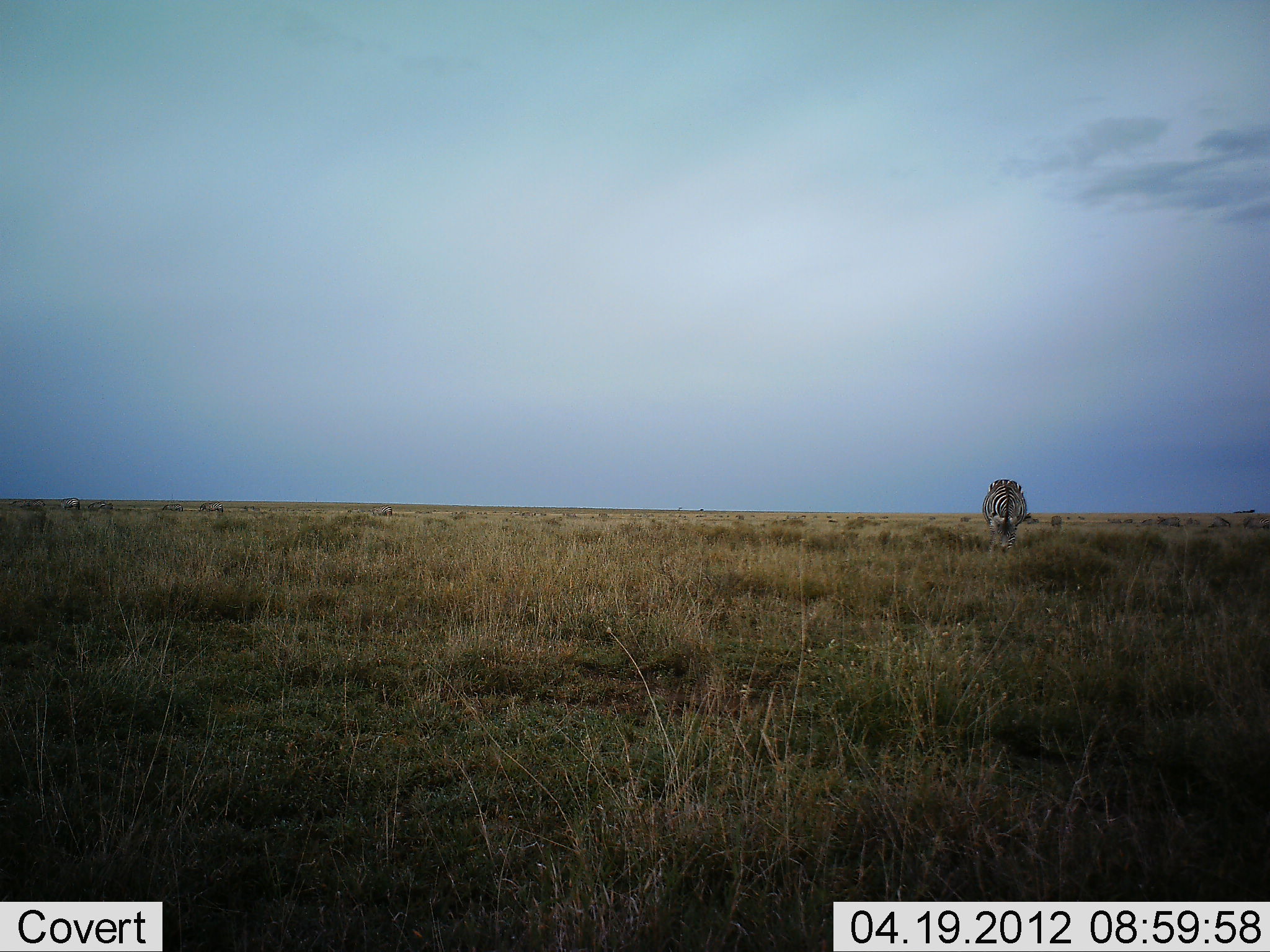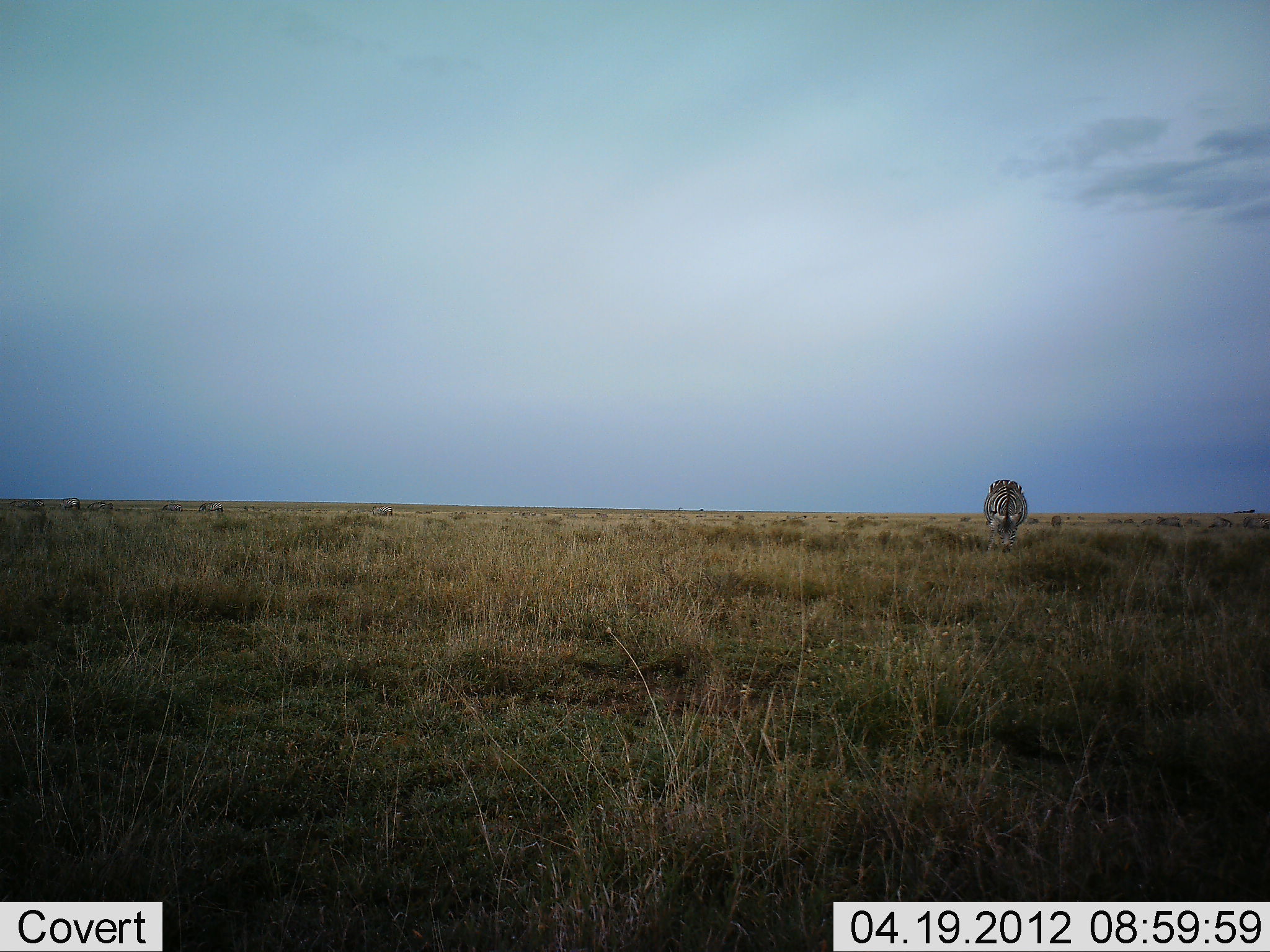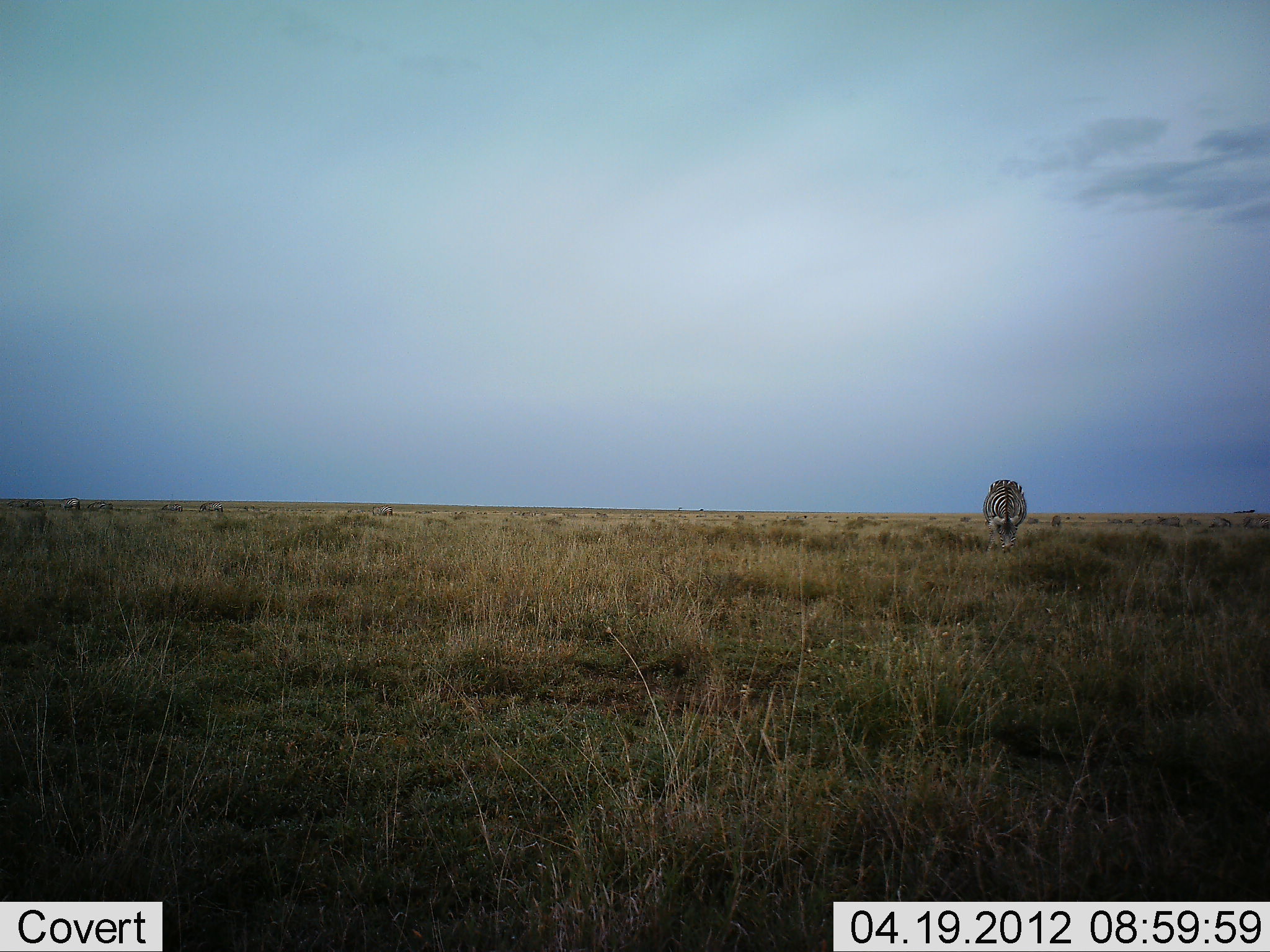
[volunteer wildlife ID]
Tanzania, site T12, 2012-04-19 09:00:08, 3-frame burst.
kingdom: Animalia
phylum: Chordata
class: Mammalia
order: Perissodactyla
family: Equidae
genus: Equus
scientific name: Equus quagga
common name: plains zebra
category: zebra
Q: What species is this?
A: Zebra (plains zebra) (Equus quagga).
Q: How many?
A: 1.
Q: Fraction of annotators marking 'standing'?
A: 23%.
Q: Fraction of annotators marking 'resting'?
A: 0%.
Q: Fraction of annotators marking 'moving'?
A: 0%.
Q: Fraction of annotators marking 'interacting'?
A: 0%.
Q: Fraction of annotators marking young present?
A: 0%.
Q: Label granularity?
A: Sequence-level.